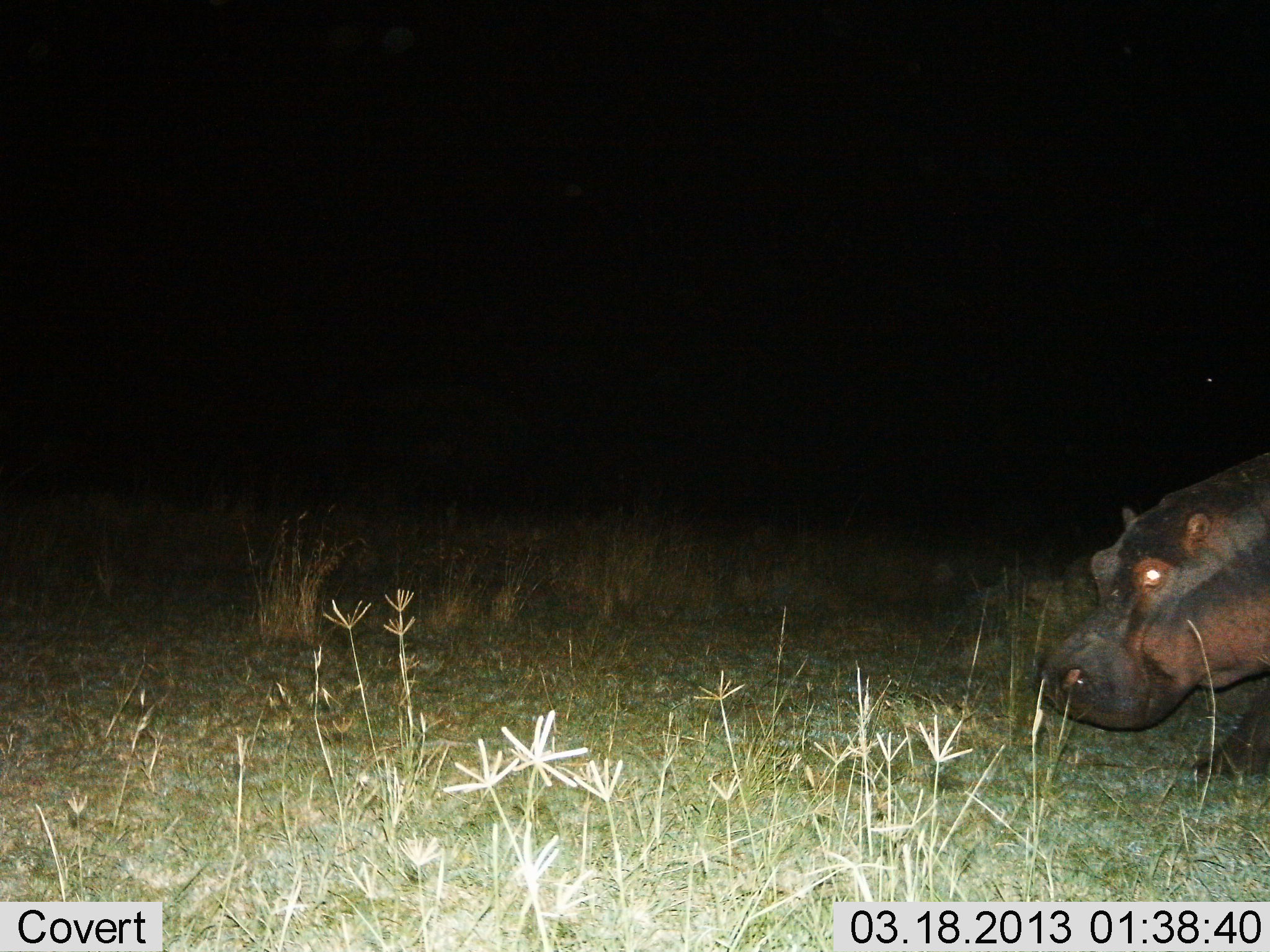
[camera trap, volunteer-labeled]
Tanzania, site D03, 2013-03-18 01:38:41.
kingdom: Animalia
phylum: Chordata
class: Mammalia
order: Artiodactyla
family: Hippopotamidae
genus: Hippopotamus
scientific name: Hippopotamus amphibius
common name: hippopotamus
Hippopotamus (Hippopotamus amphibius), count 1. Behavior (volunteer vote fractions): standing 38%, resting 0%, moving 60%, interacting 0%. Young present (vote fraction): 0%. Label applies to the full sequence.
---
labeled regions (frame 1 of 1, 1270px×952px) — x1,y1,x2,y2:
animal: 1030,450,1270,783